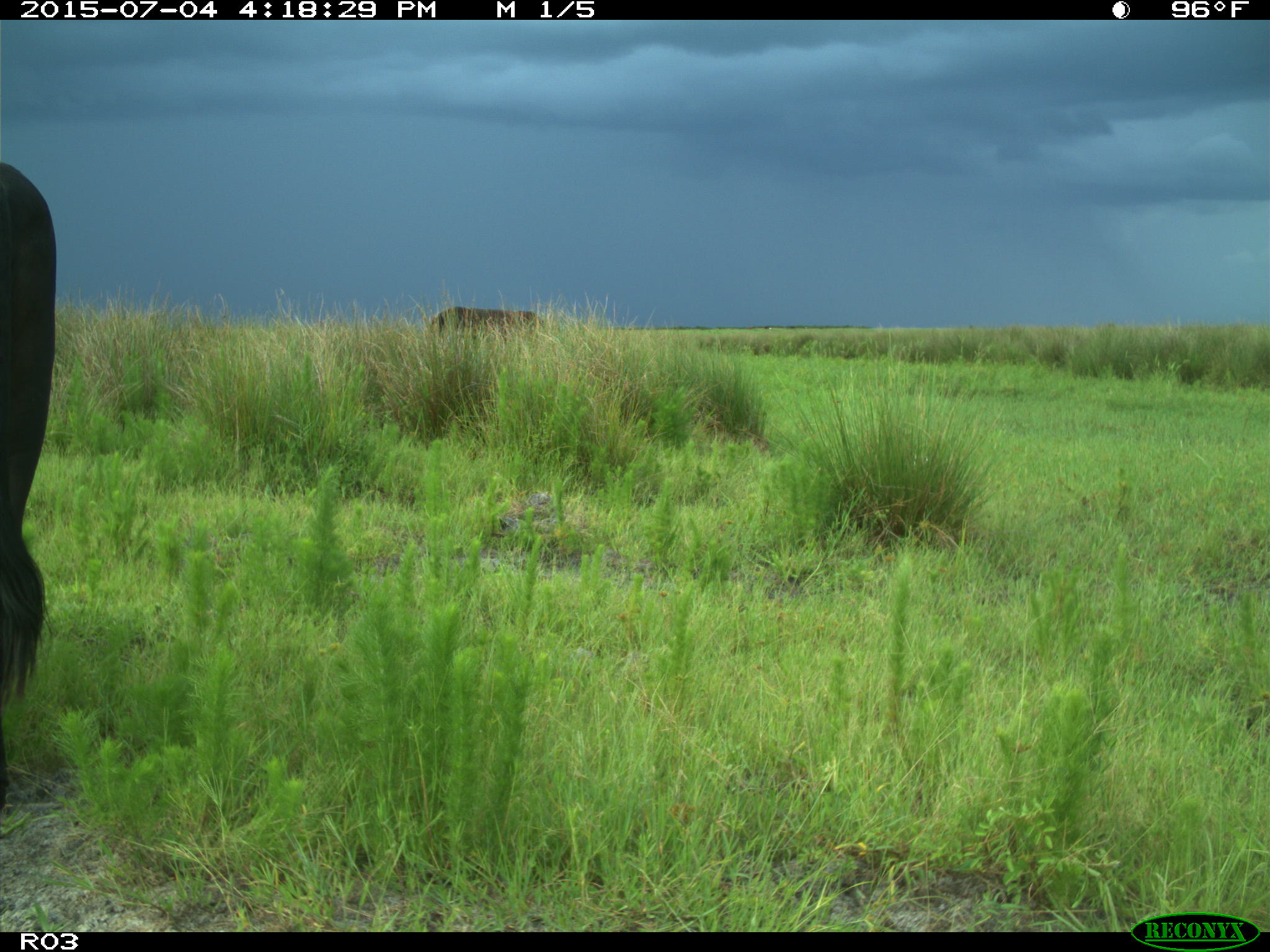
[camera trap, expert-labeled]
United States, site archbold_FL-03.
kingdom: Animalia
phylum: Chordata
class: Mammalia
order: Artiodactyla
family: Bovidae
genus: Bos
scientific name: Bos taurus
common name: domestic cow